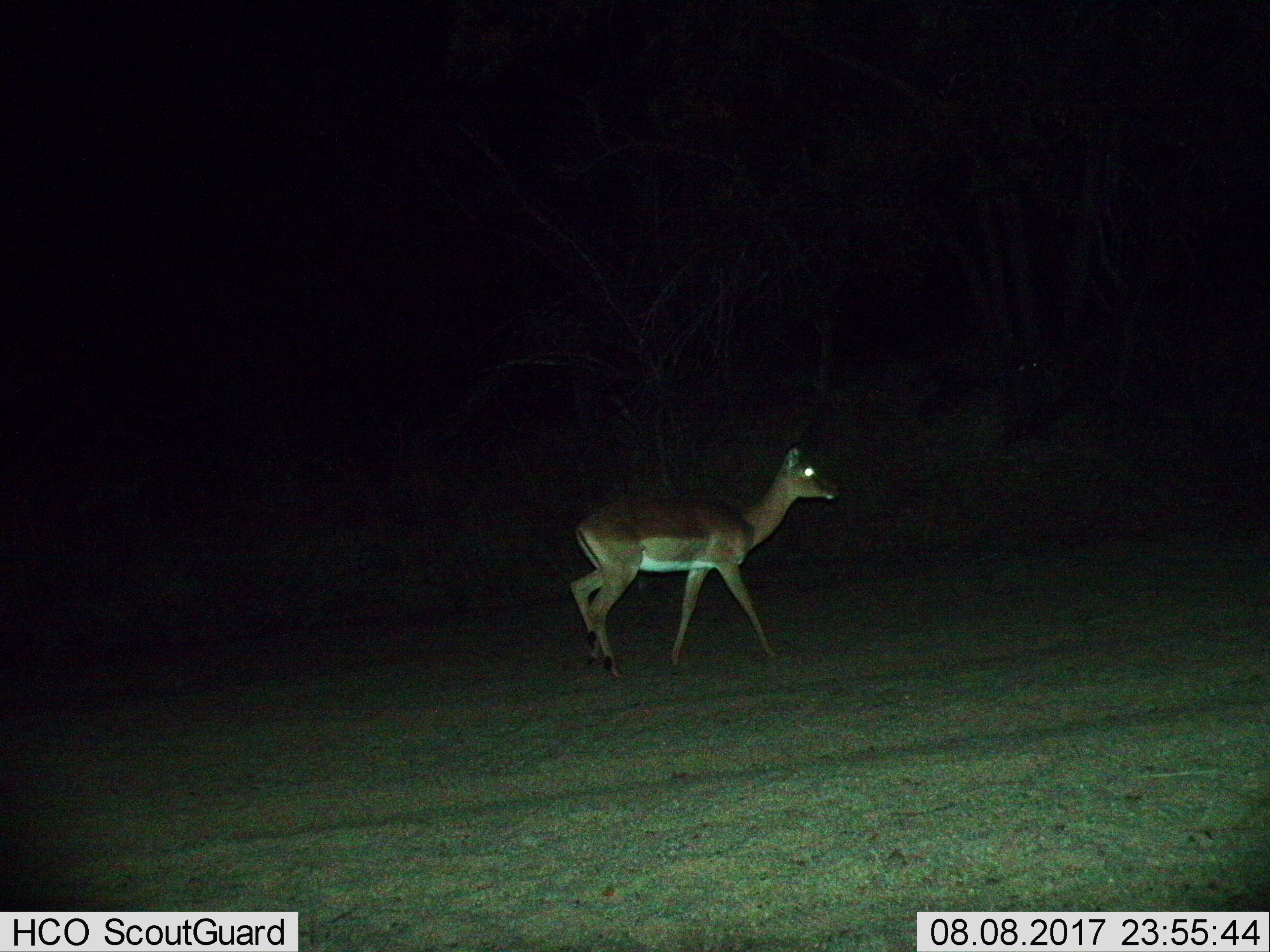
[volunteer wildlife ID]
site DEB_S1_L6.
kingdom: Animalia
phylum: Chordata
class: Mammalia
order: Artiodactyla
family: Bovidae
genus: Aepyceros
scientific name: Aepyceros melampus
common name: impala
Impala (Aepyceros melampus), count 1. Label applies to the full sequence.